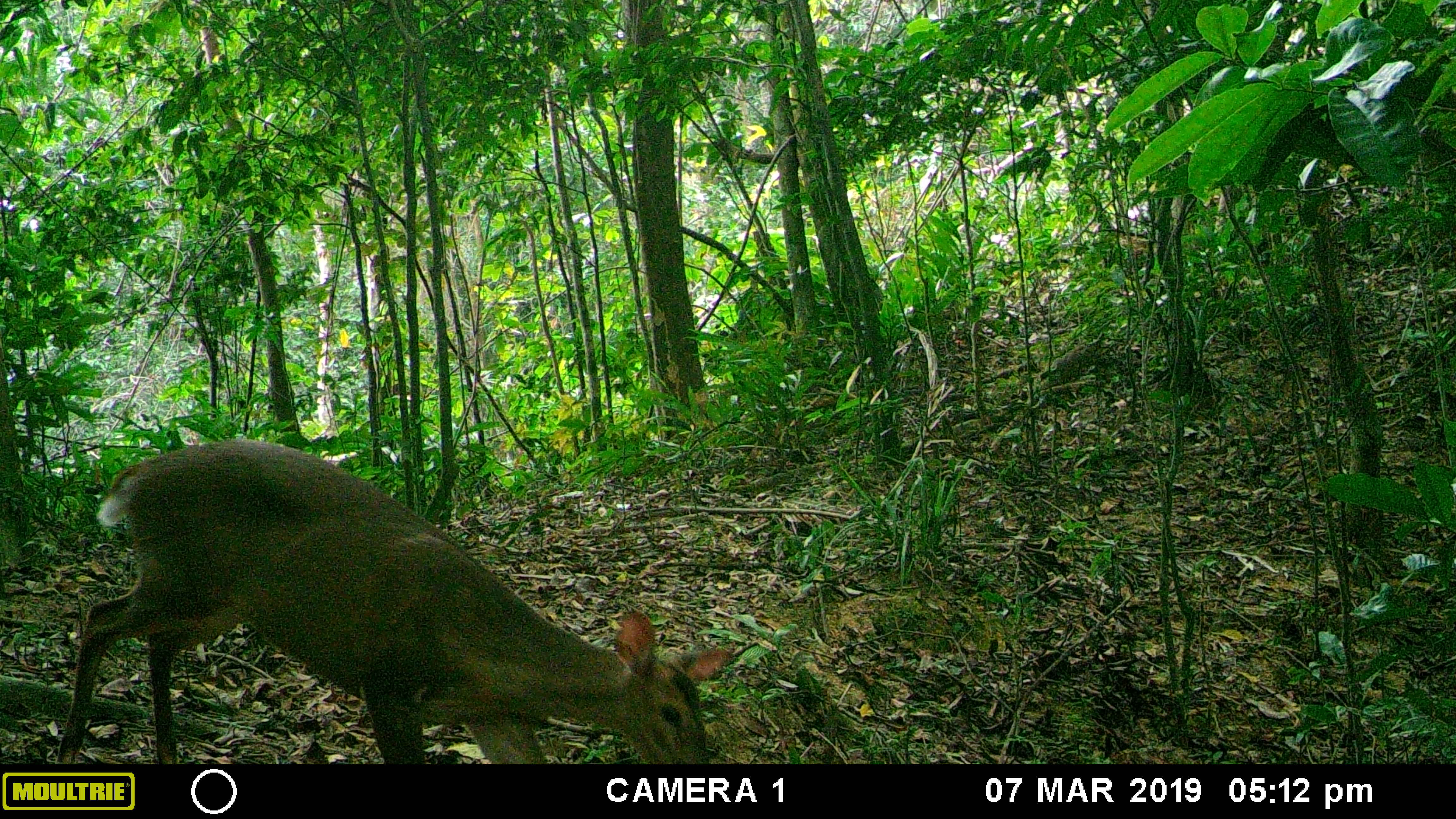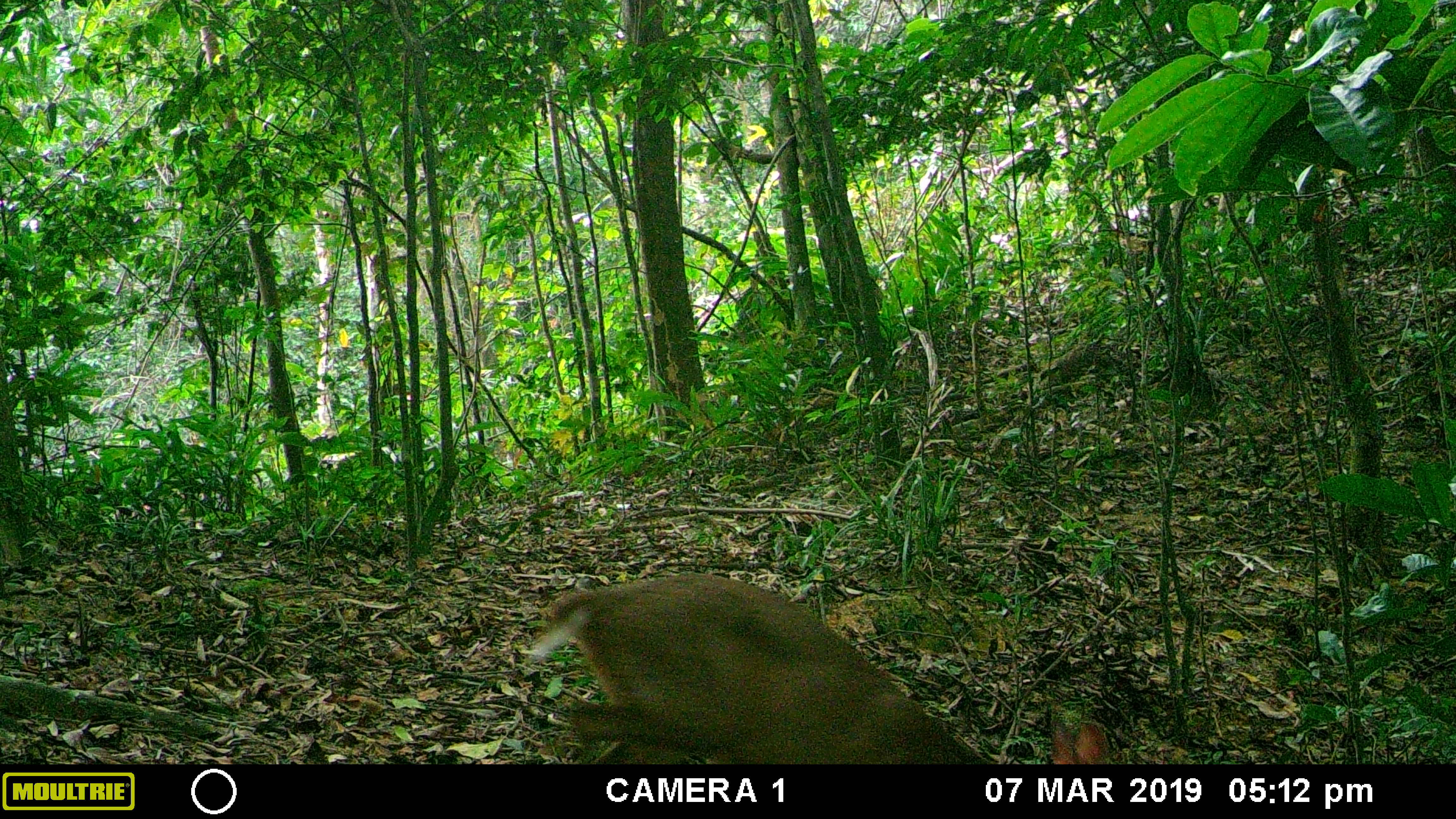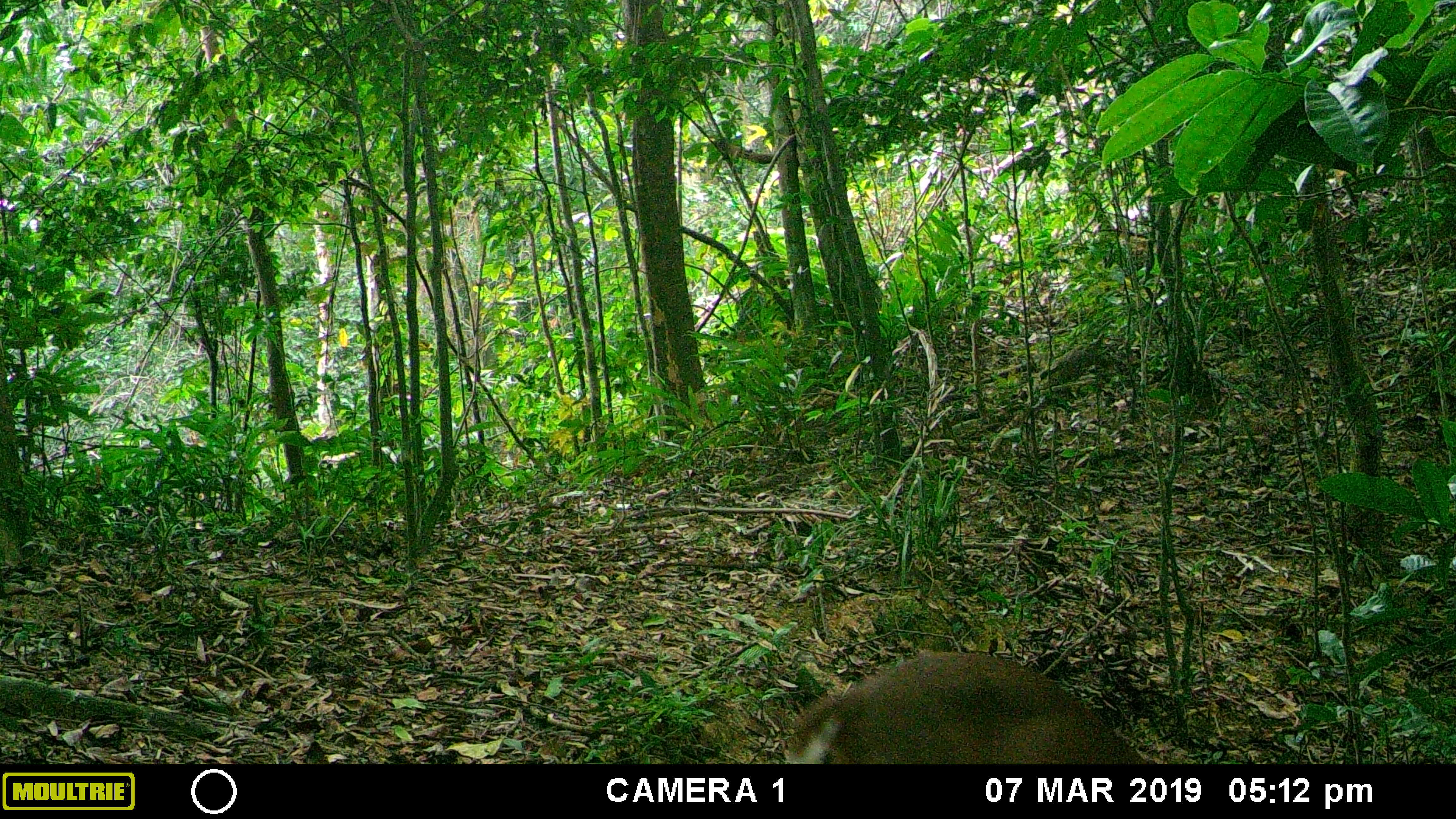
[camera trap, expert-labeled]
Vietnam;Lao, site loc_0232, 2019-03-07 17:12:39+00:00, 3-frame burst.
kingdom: Animalia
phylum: Chordata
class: Mammalia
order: Artiodactyla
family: Cervidae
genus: Muntiacus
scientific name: Muntiacus vuquangensis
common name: large-antlered muntjac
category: large antlered muntjac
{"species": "large antlered muntjac (large-antlered muntjac) (Muntiacus vuquangensis)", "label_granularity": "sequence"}